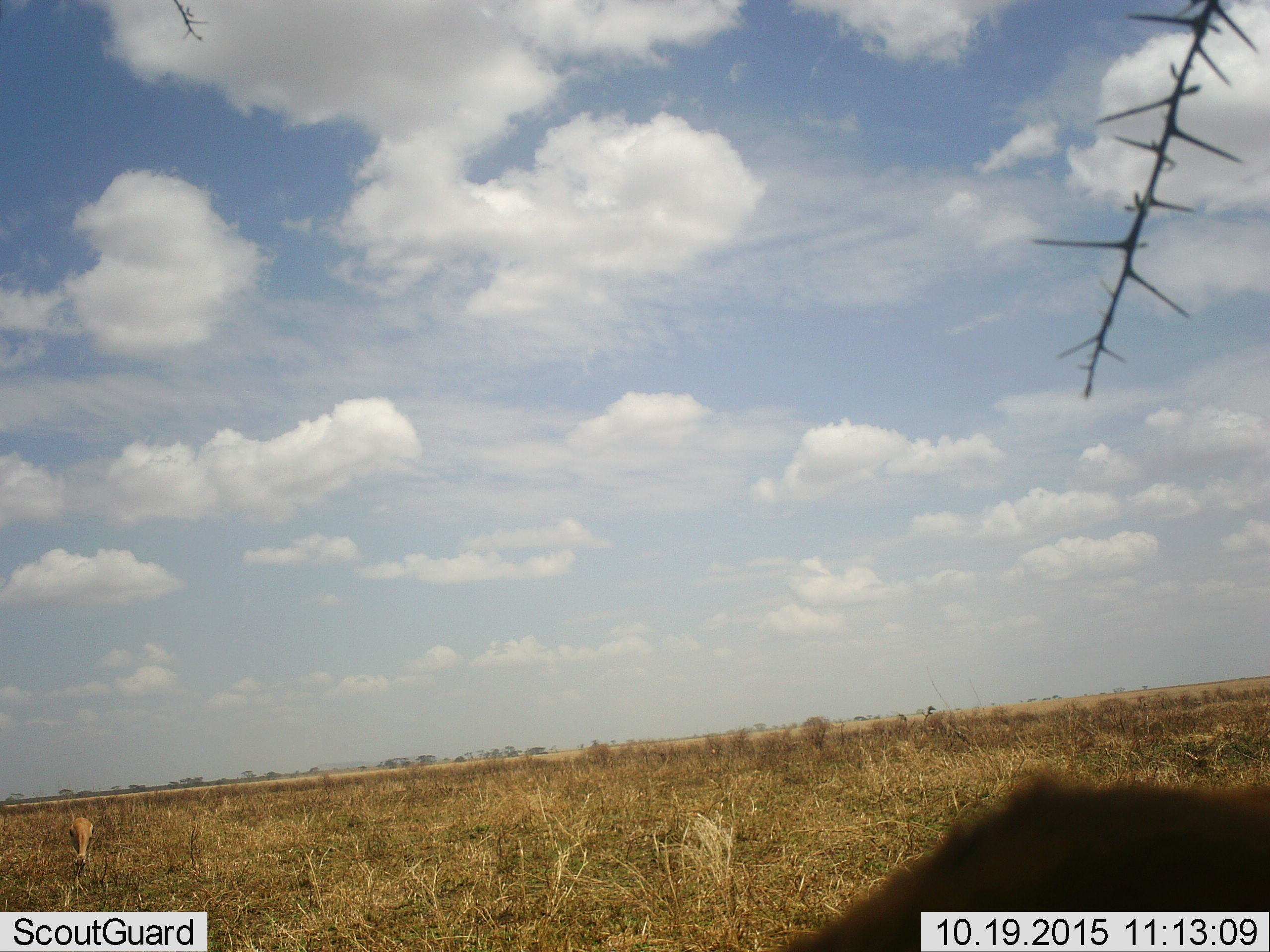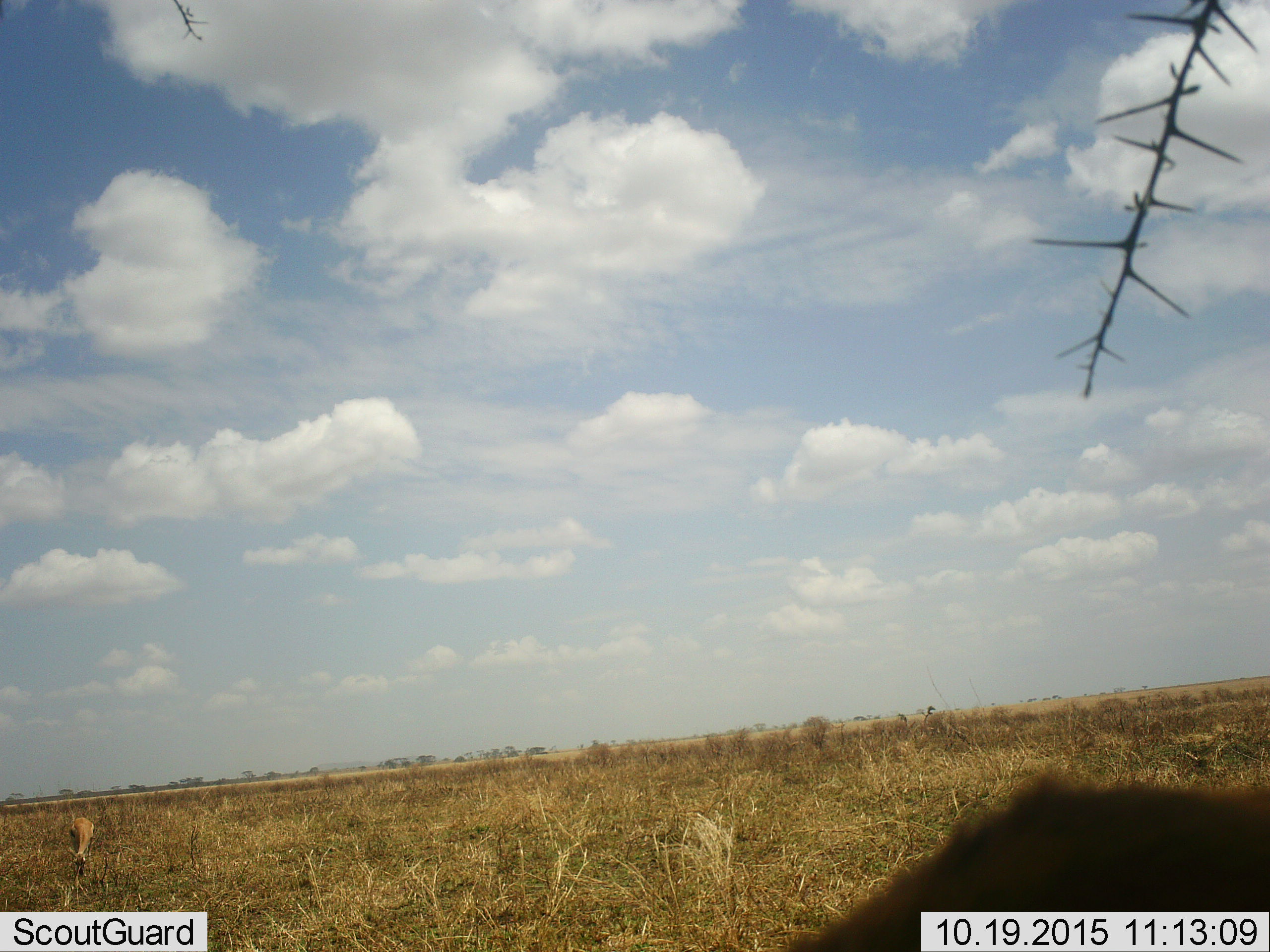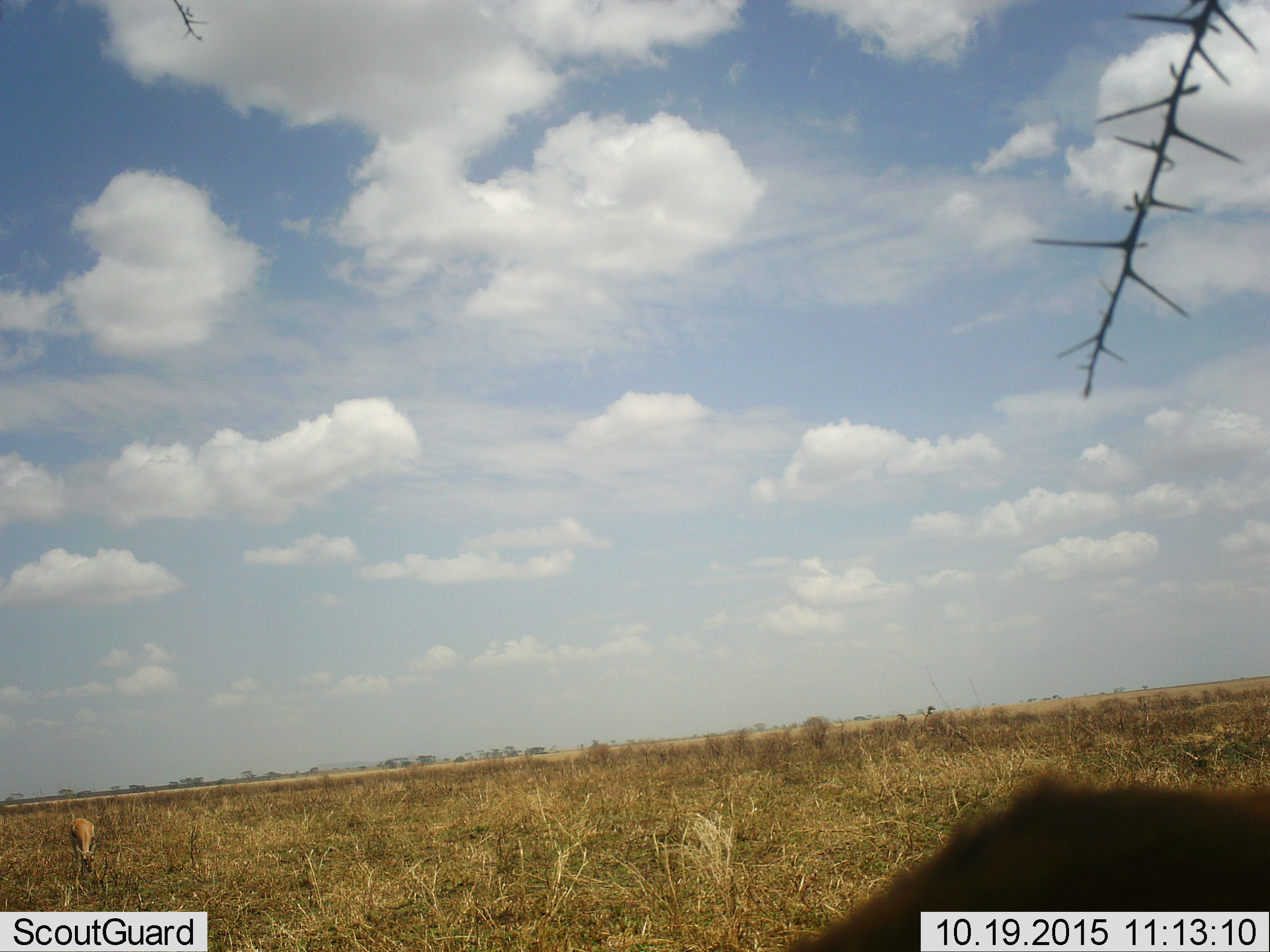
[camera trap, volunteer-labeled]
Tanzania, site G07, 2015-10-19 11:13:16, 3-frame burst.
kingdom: Animalia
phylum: Chordata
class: Mammalia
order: Artiodactyla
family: Bovidae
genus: Eudorcas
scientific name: Eudorcas thomsonii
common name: thomson's gazelle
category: gazellethomsons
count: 2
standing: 33%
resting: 0%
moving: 0%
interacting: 0%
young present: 0%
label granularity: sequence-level